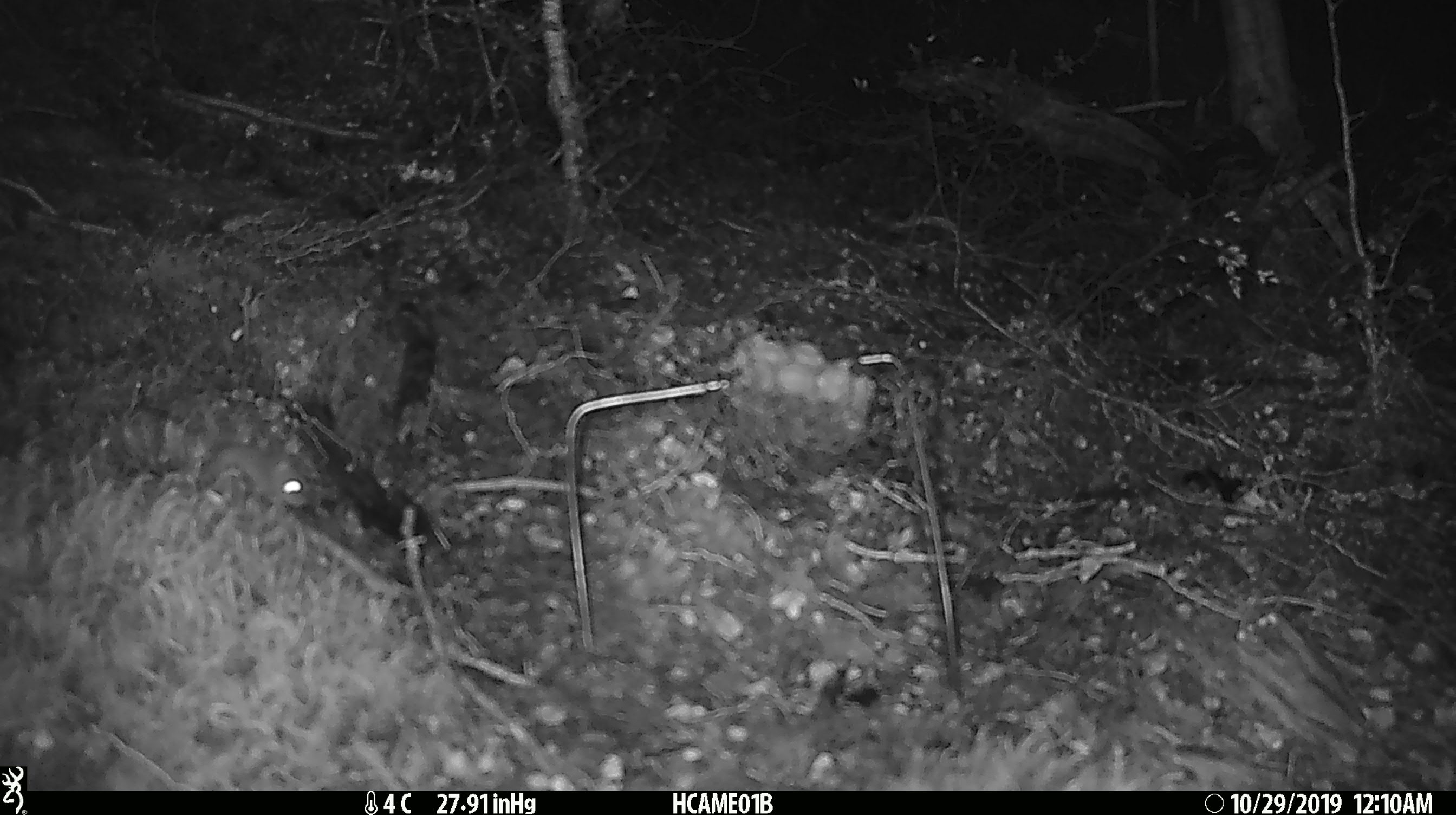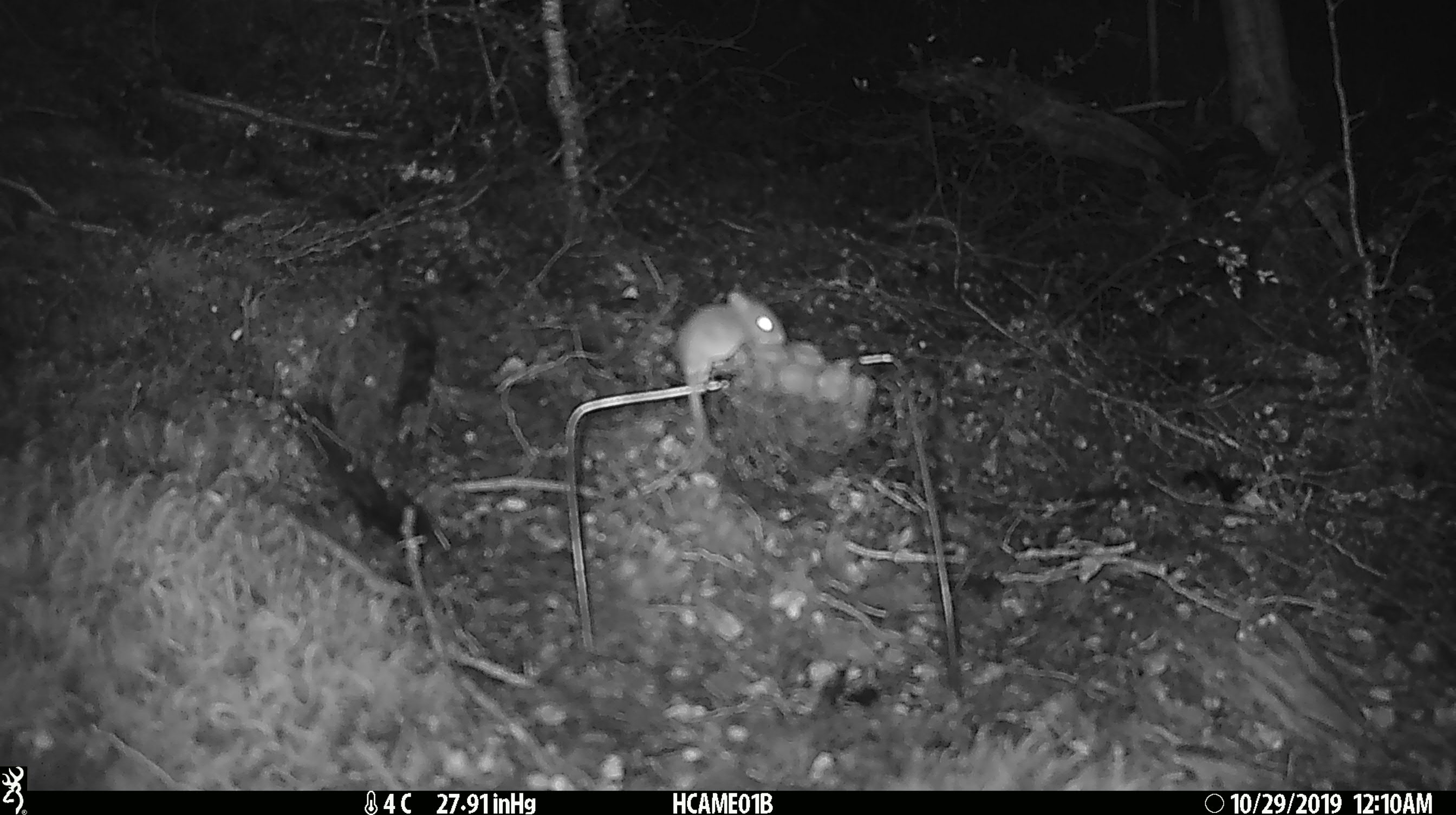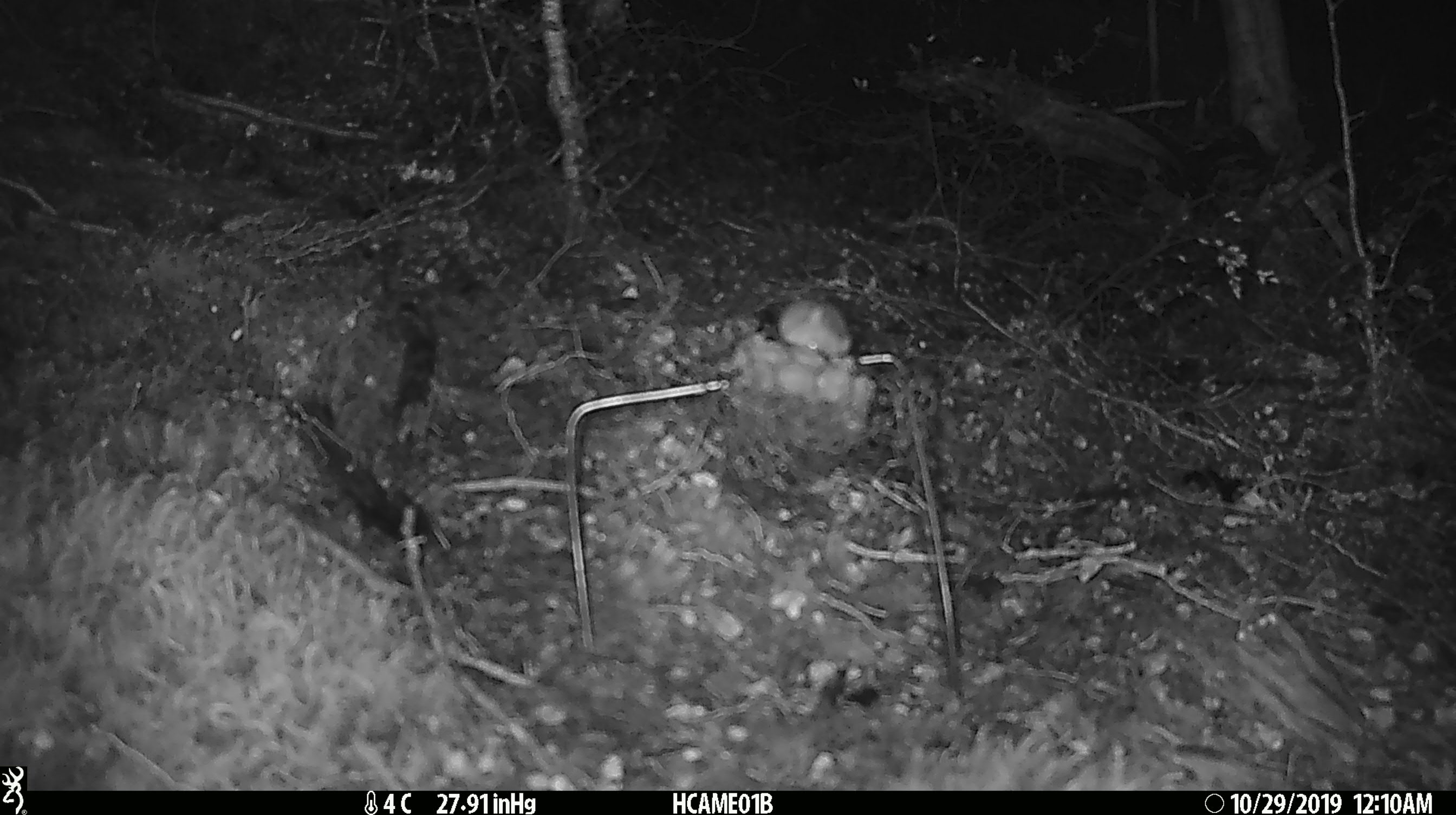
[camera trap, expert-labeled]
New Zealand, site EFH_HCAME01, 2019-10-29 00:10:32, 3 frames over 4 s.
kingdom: Animalia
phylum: Chordata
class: Mammalia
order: Rodentia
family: Muridae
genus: Mus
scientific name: Mus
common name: mouse